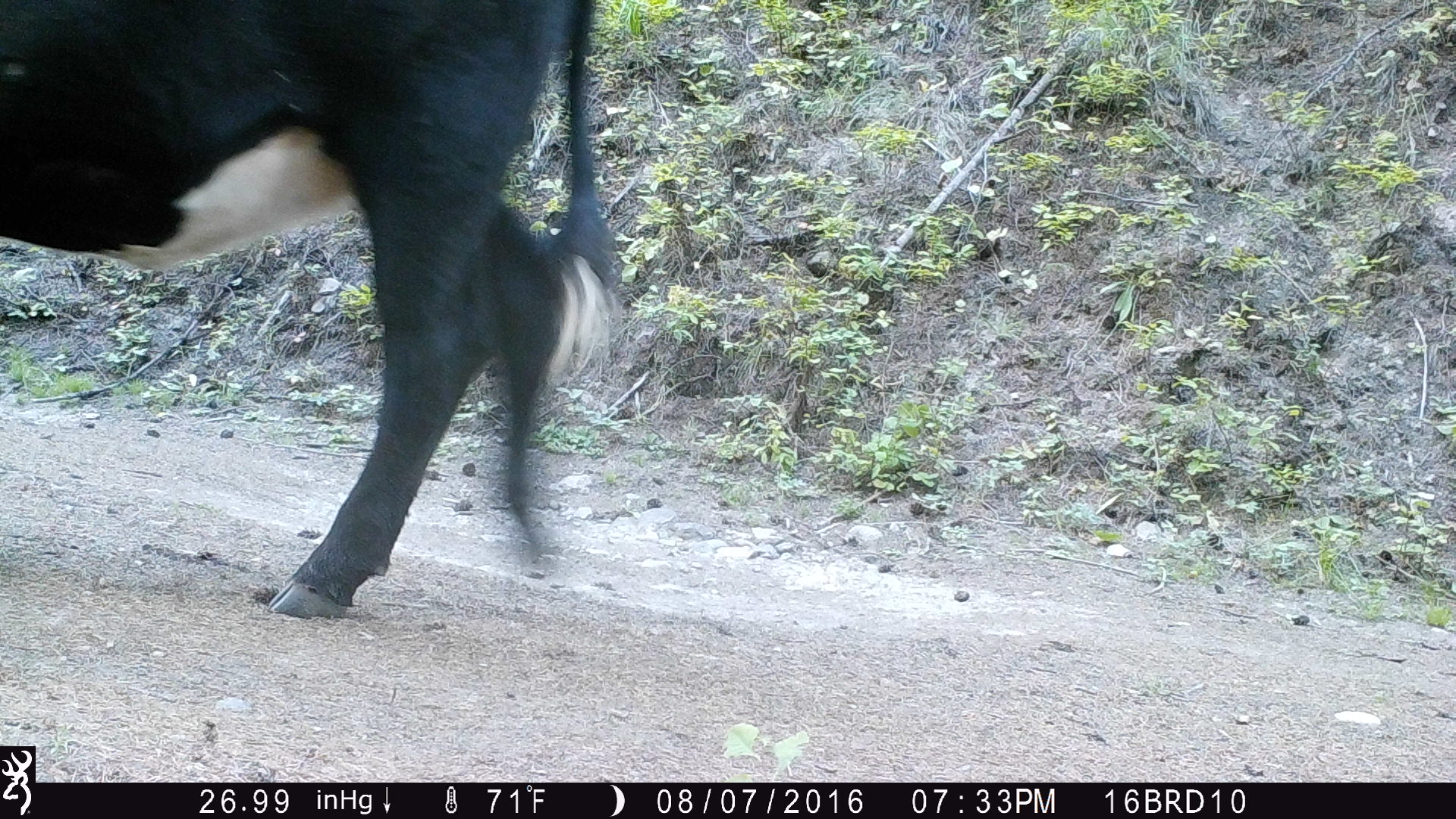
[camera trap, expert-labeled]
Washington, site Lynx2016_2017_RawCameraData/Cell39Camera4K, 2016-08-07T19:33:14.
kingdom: Animalia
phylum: Chordata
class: Mammalia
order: Artiodactyla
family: Bovidae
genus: Bos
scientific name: Bos taurus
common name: domestic cattle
Domestic cattle (Bos taurus). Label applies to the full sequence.